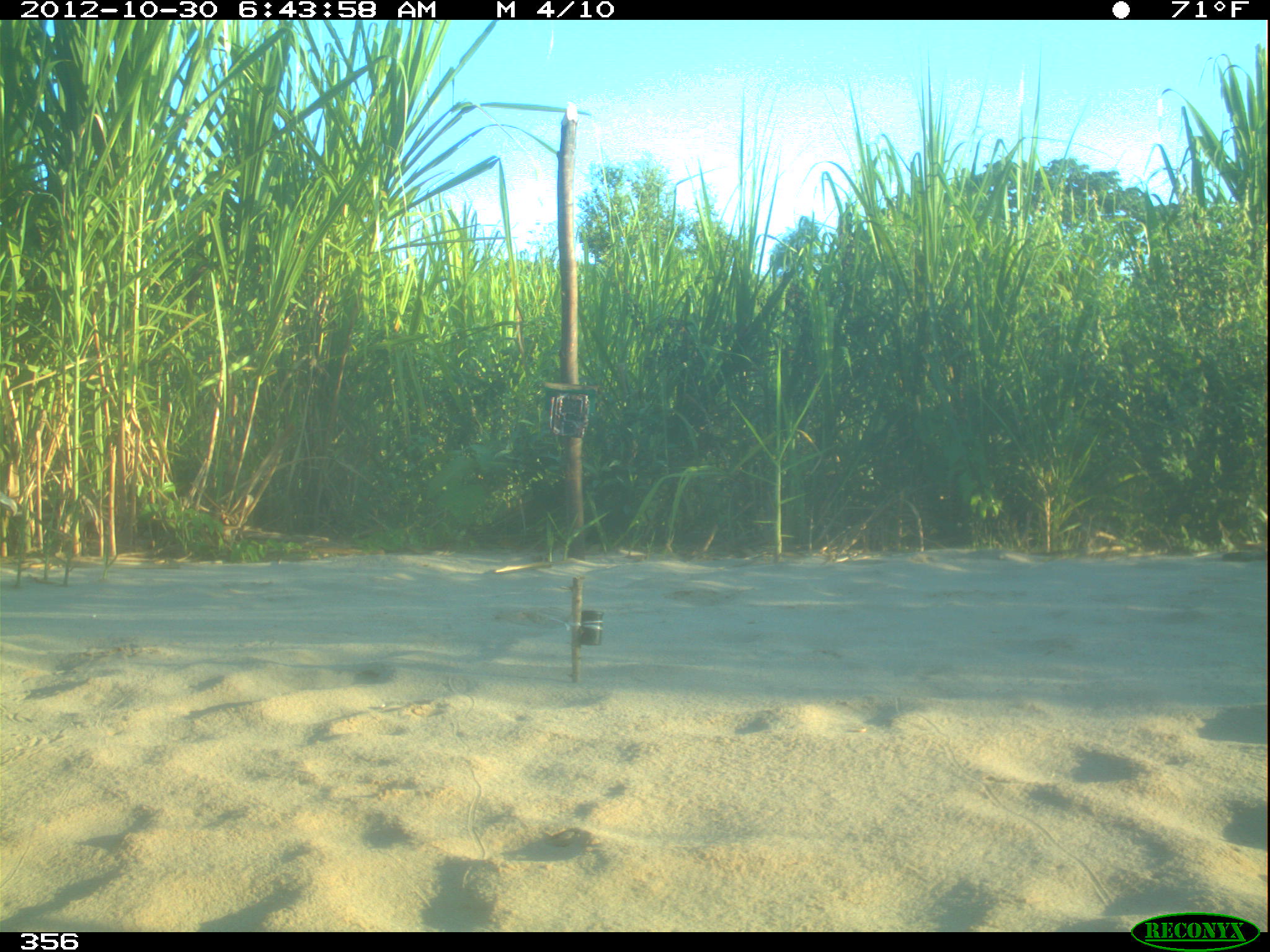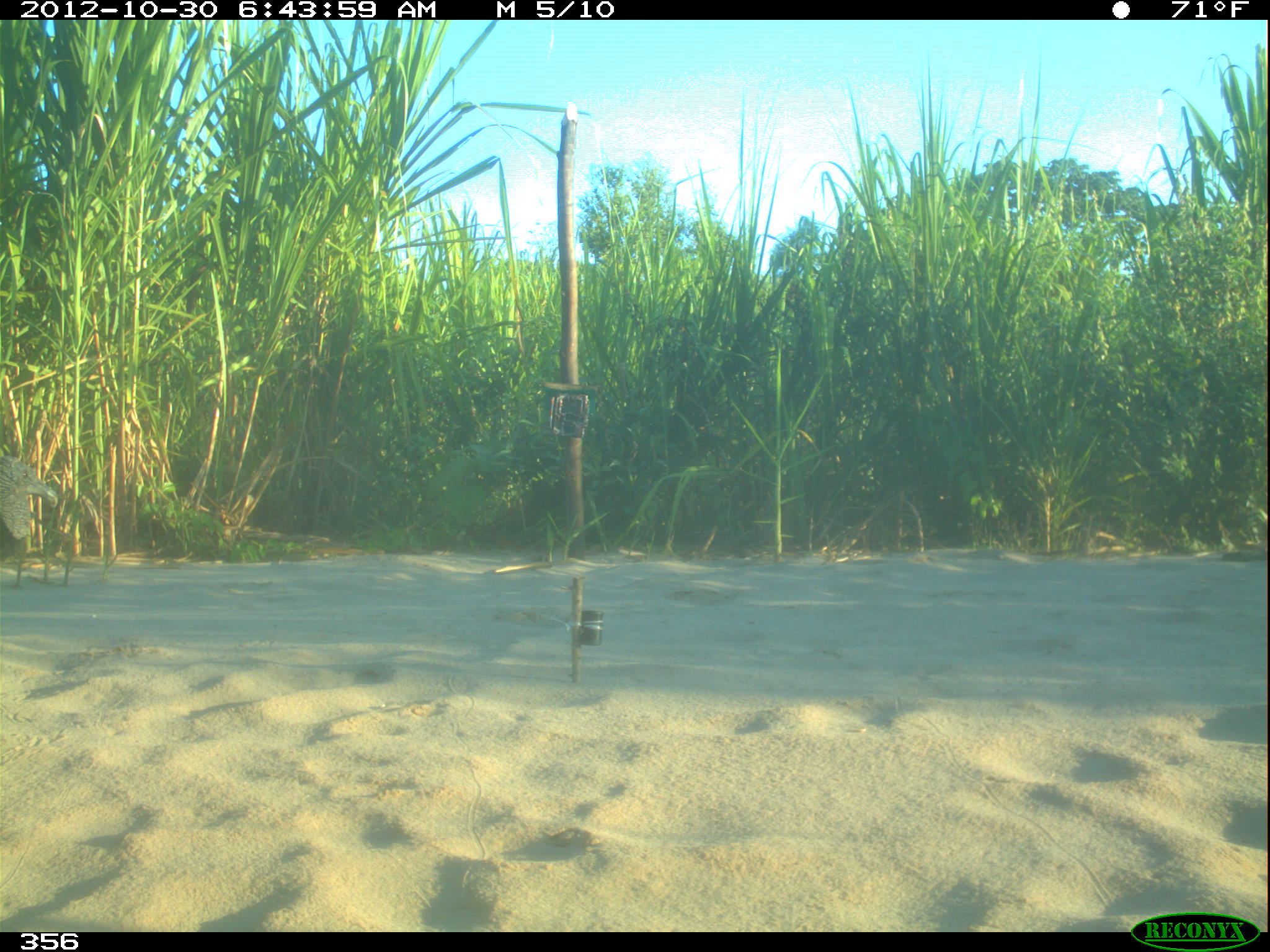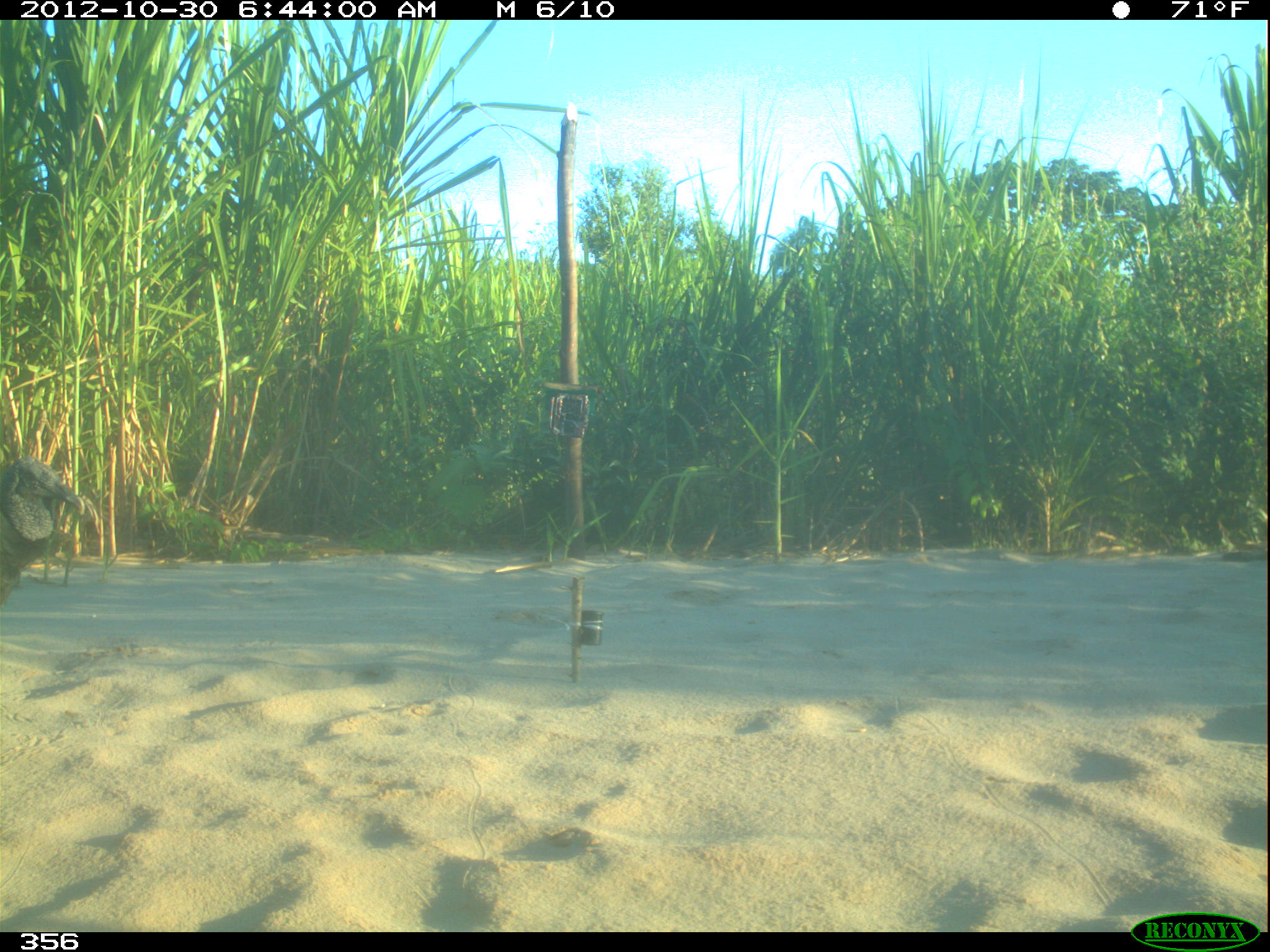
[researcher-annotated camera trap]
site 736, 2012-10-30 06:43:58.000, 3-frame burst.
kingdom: Animalia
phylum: Chordata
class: Aves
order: Cathartiformes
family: Cathartidae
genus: Coragyps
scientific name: Coragyps atratus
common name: black vulture